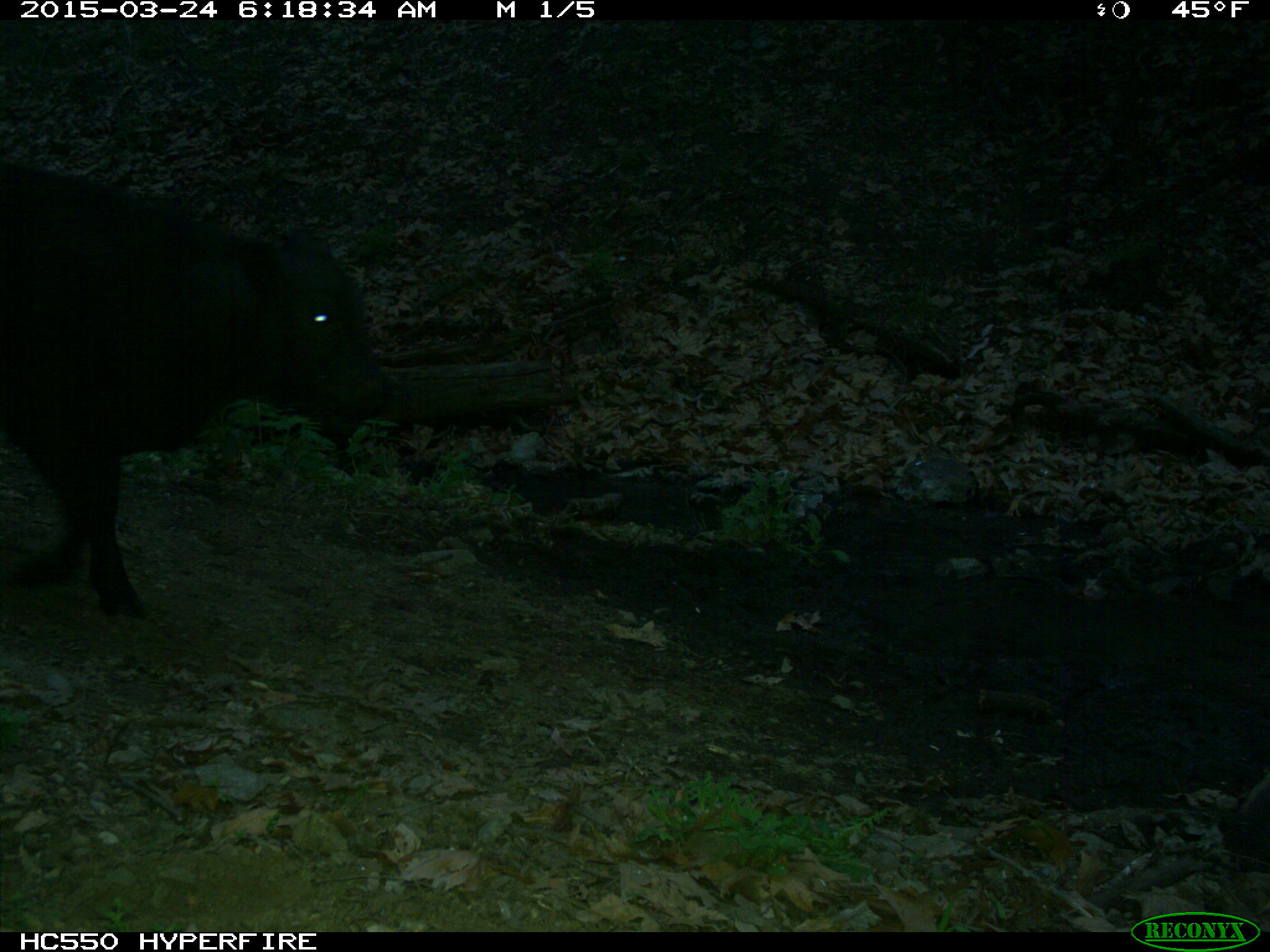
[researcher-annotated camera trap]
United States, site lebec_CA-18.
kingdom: Animalia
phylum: Chordata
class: Mammalia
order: Artiodactyla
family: Bovidae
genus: Bos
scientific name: Bos taurus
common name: domestic cow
Bos taurus (domestic cow).